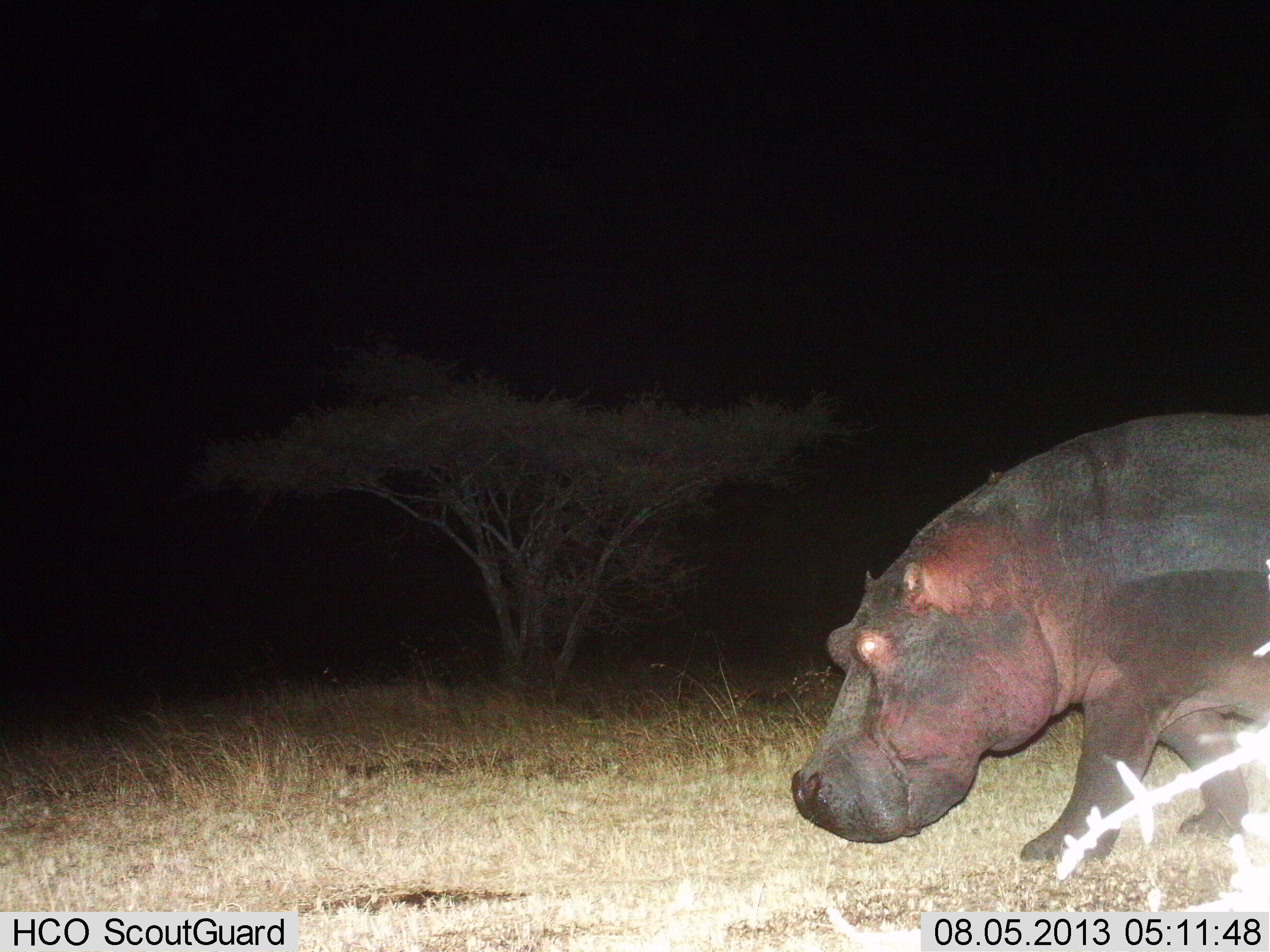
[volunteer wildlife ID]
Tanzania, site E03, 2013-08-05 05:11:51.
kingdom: Animalia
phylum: Chordata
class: Mammalia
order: Artiodactyla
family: Hippopotamidae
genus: Hippopotamus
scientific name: Hippopotamus amphibius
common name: hippopotamus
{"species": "hippopotamus (Hippopotamus amphibius)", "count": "1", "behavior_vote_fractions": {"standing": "10%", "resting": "0%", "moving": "90%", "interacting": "0%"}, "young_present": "0%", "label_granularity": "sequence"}